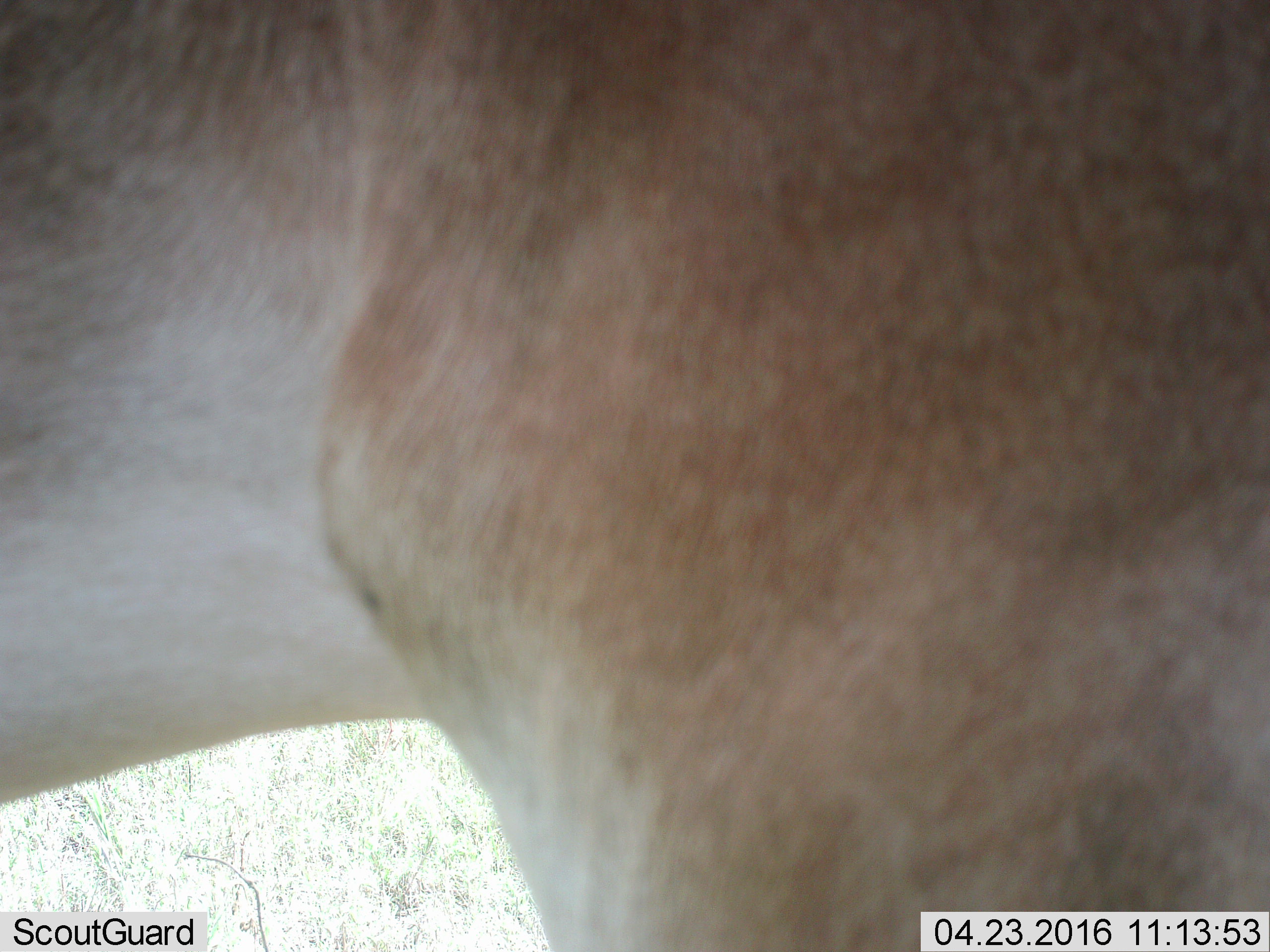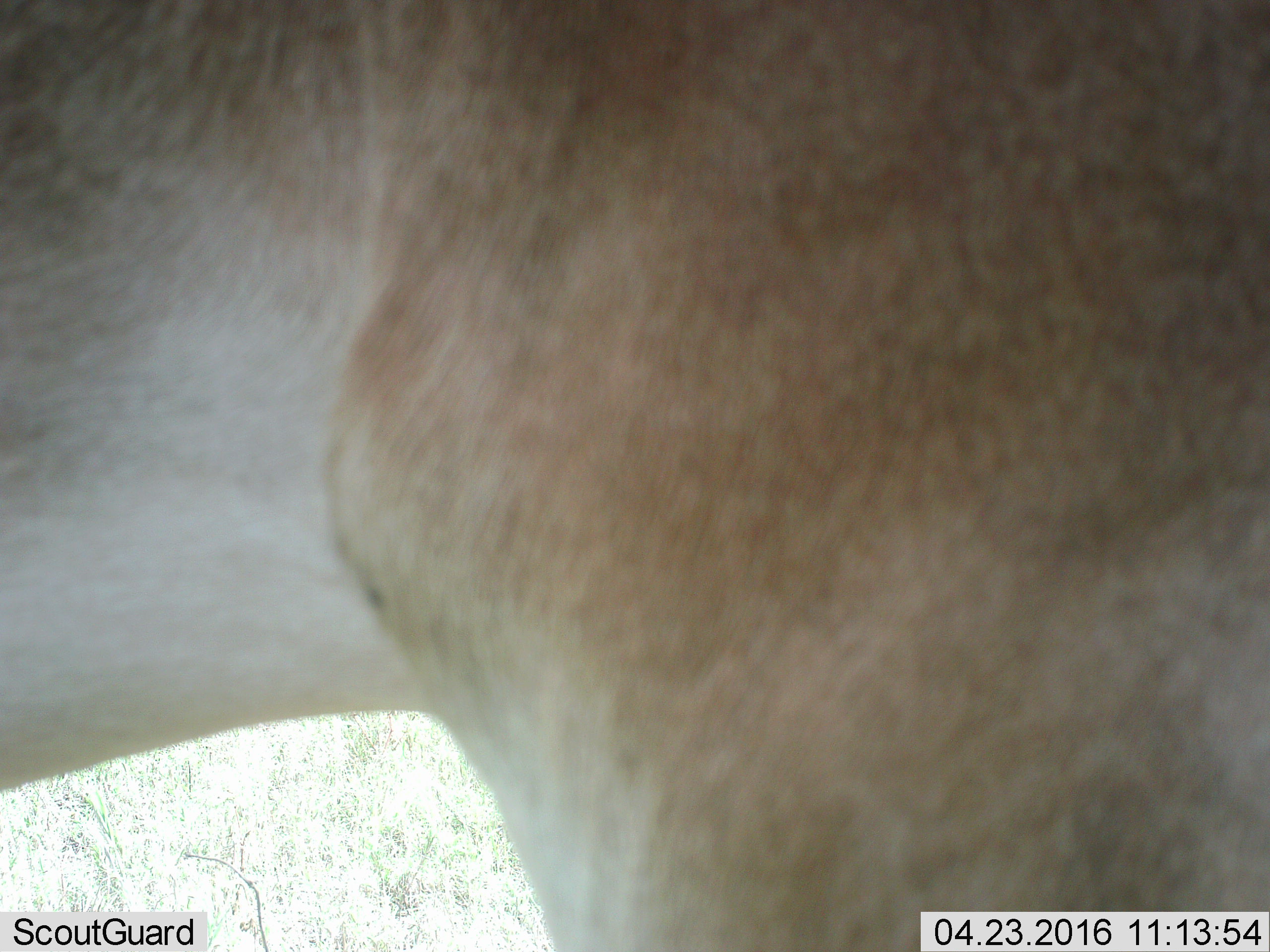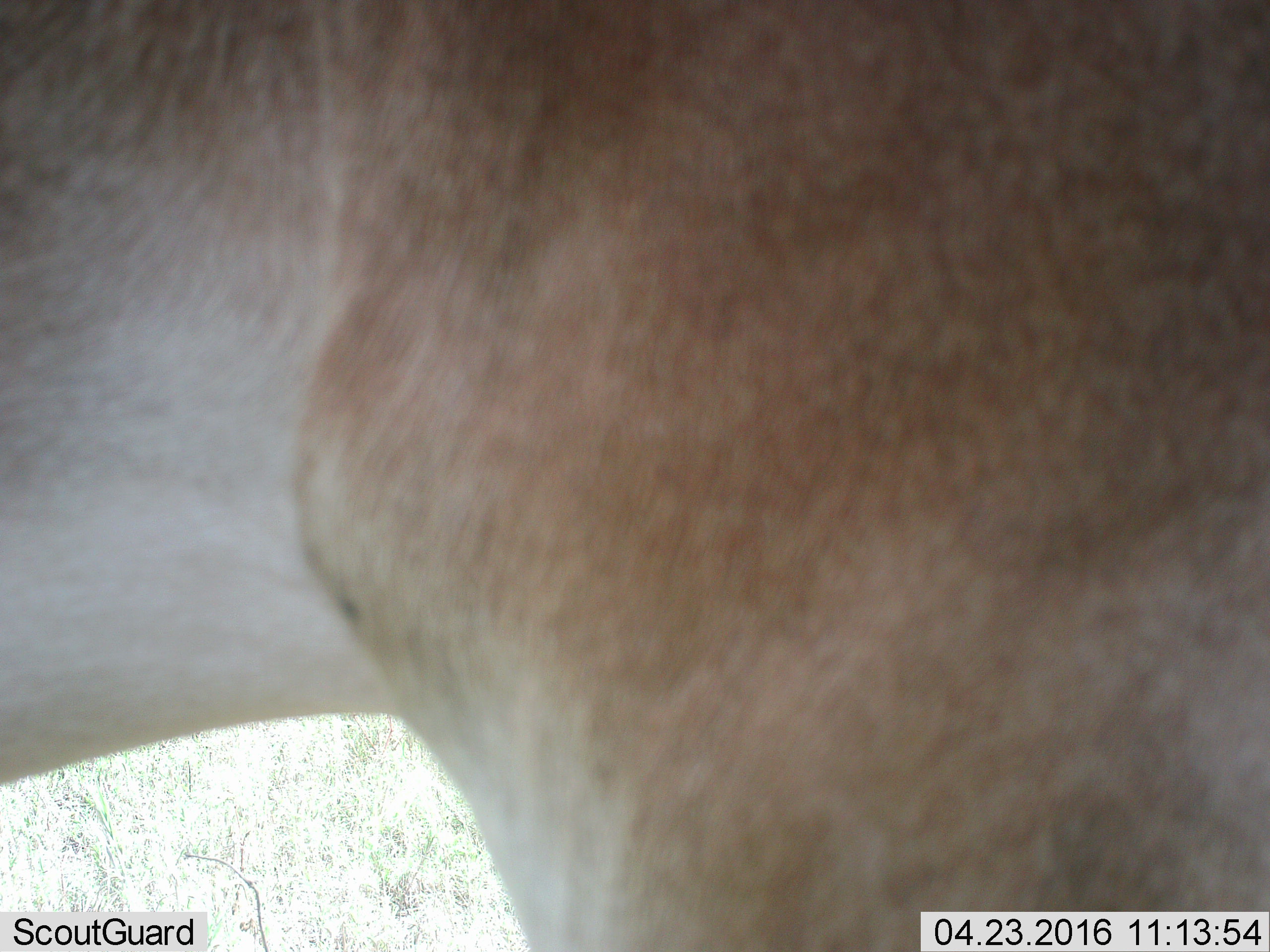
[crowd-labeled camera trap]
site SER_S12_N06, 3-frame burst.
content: unidentified animal